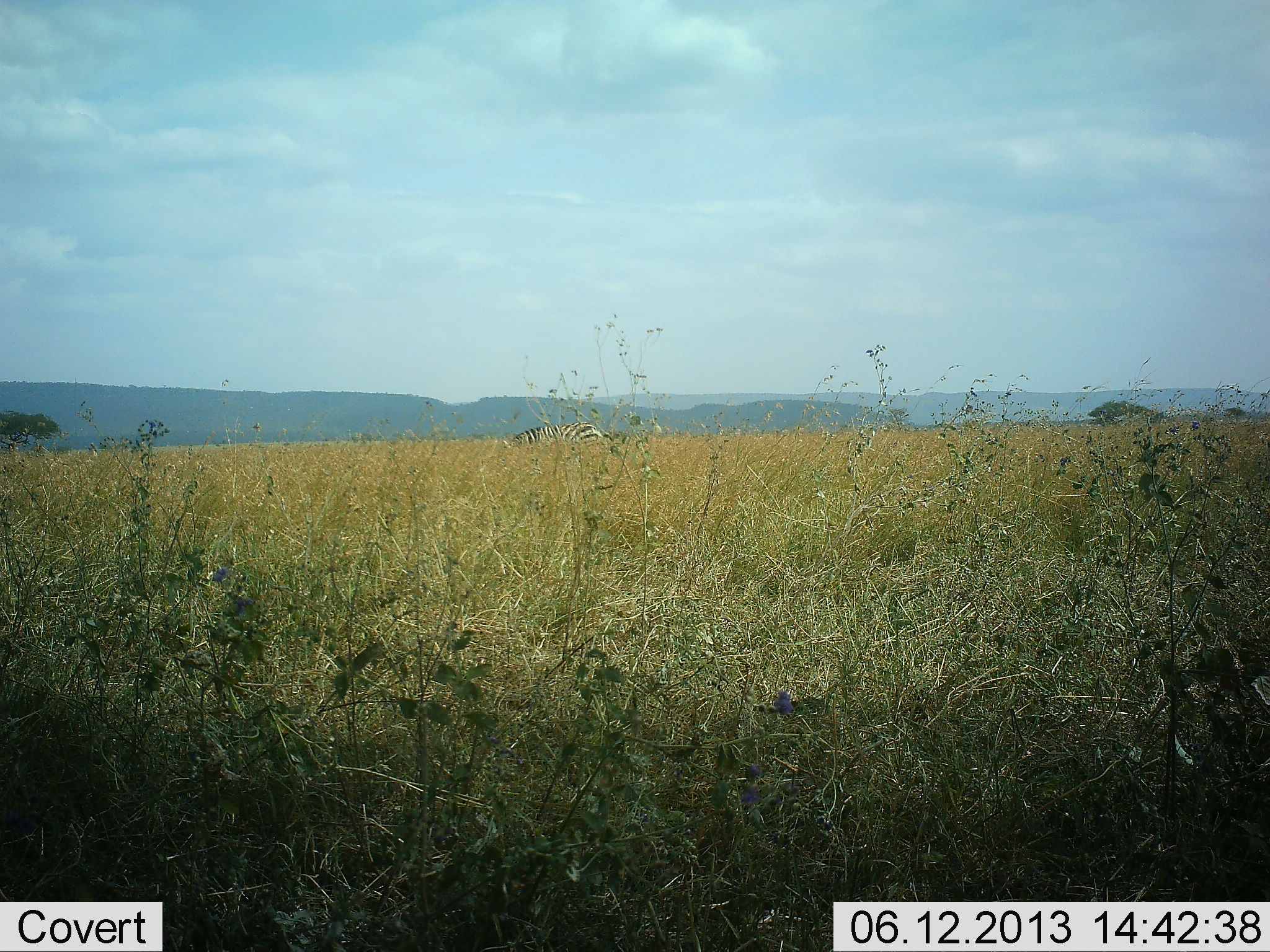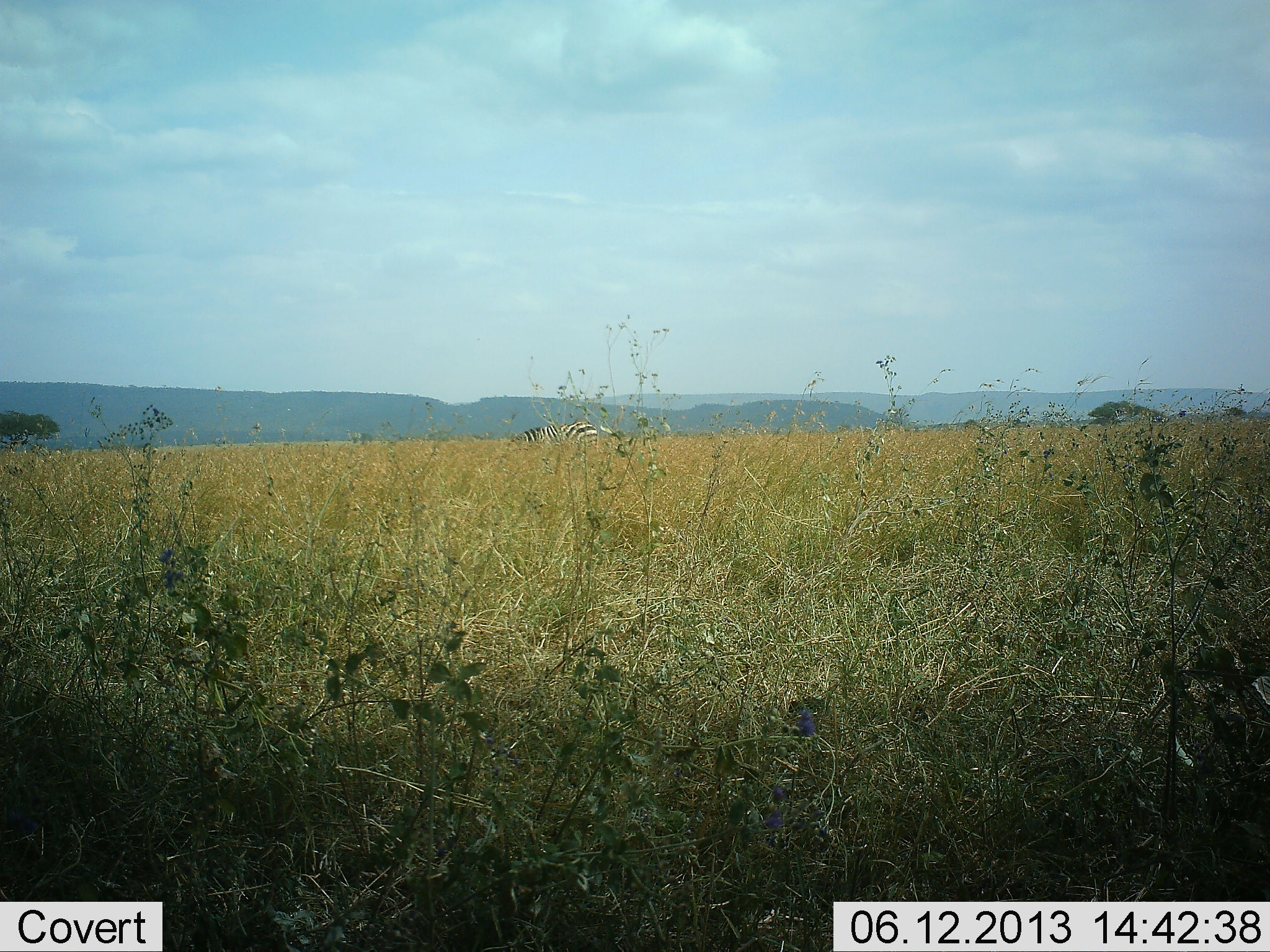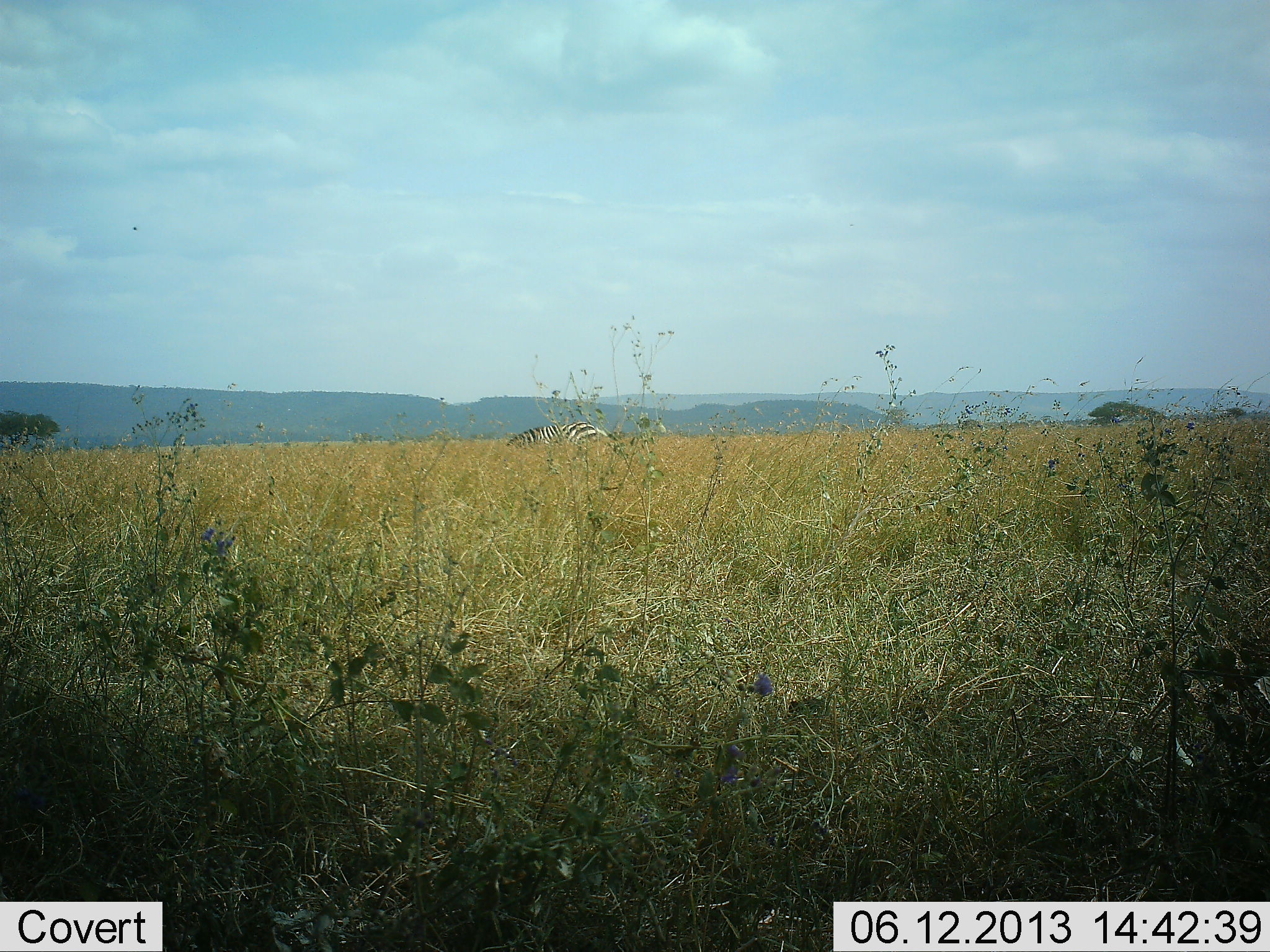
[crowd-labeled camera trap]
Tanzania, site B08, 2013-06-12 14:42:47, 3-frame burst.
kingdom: Animalia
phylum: Chordata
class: Mammalia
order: Perissodactyla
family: Equidae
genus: Equus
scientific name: Equus quagga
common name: plains zebra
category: zebra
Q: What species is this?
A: Zebra (plains zebra) (Equus quagga).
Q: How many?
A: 1.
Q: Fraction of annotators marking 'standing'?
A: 70%.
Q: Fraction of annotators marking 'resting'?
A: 0%.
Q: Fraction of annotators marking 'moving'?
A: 0%.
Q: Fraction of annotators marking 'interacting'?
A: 0%.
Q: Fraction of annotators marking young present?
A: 0%.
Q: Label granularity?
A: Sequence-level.